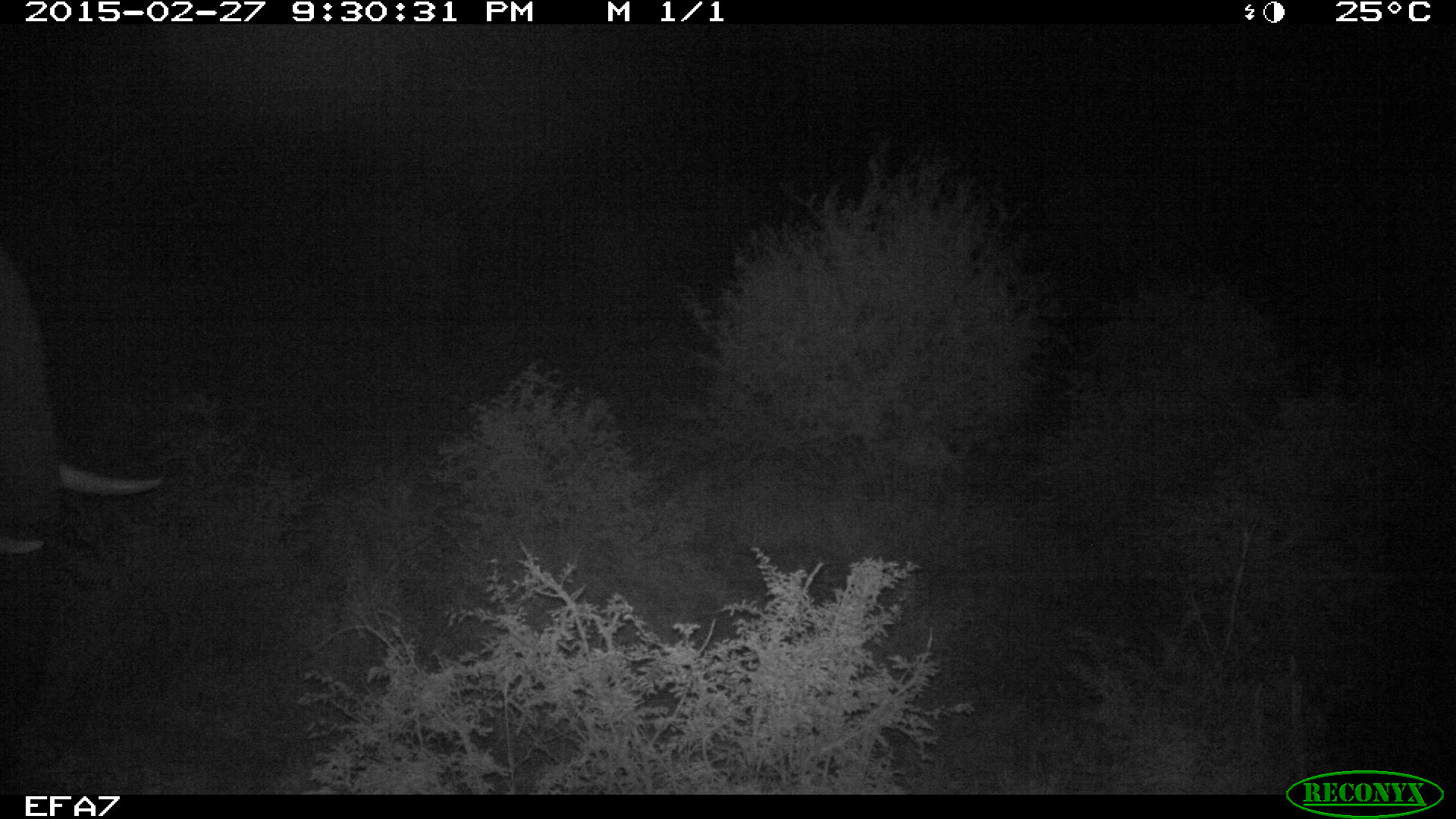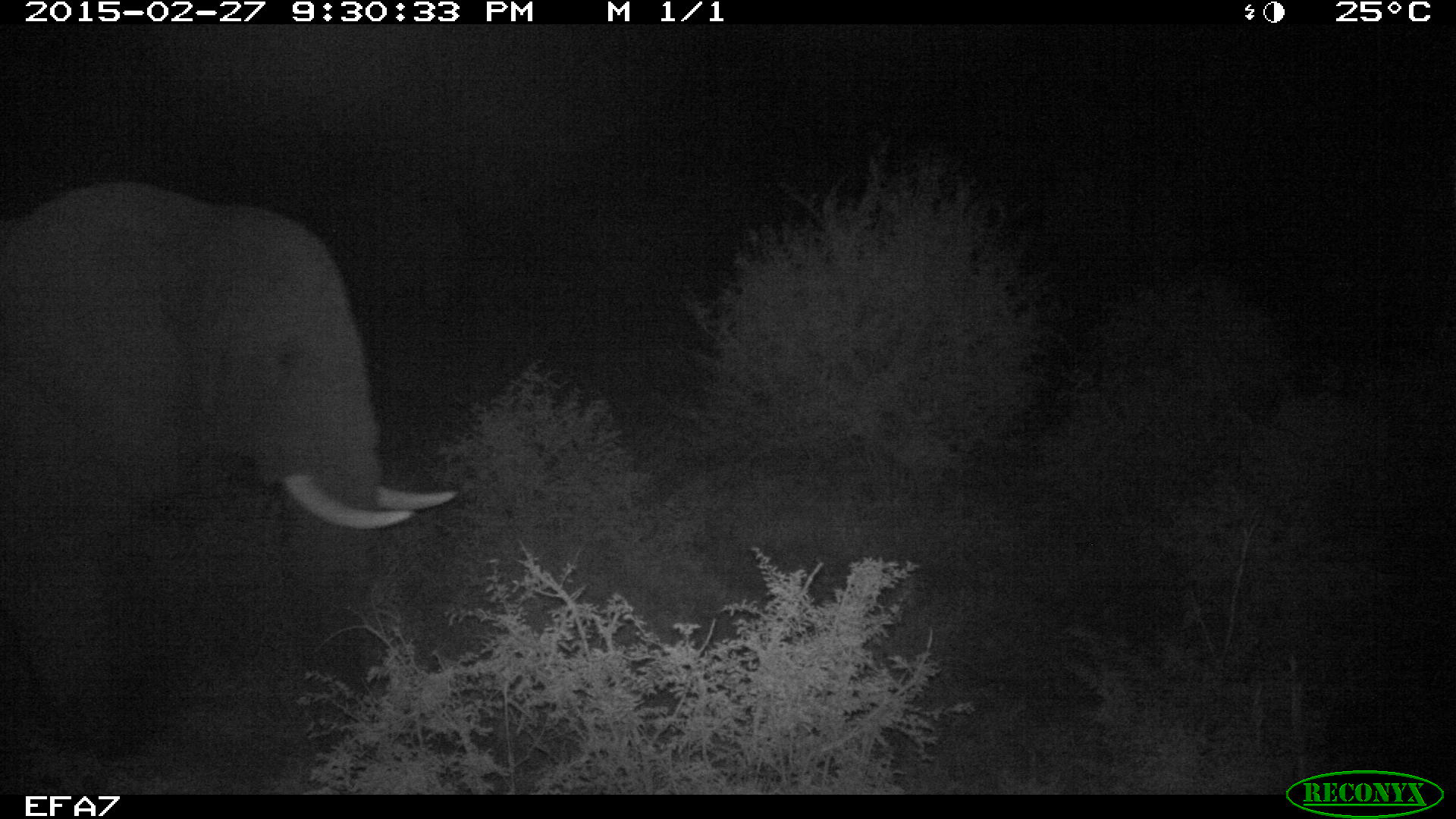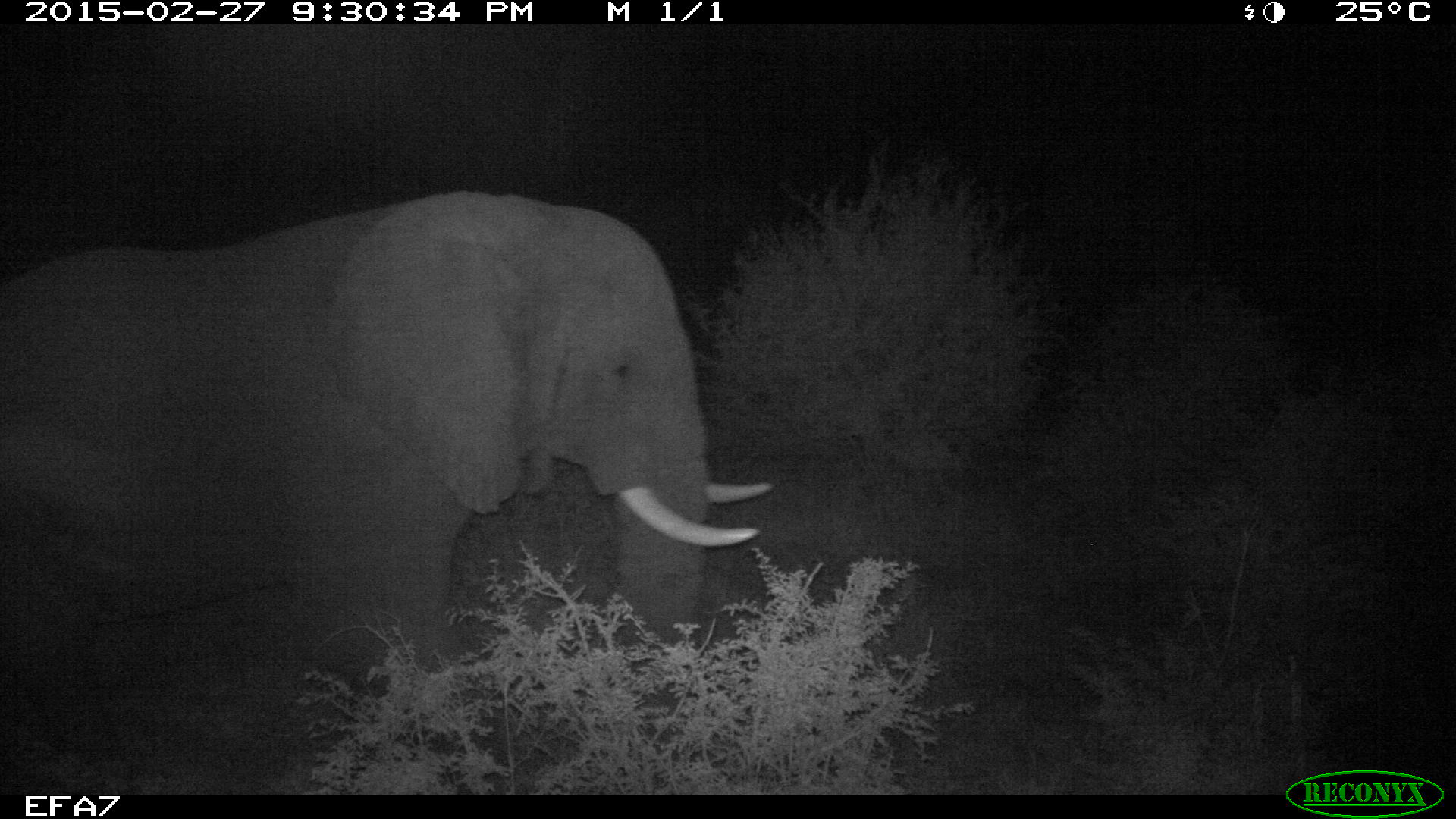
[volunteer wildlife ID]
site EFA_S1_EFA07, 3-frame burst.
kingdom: Animalia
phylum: Chordata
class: Mammalia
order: Proboscidea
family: Elephantidae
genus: Loxodonta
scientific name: Loxodonta africana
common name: african bush elephant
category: elephant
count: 1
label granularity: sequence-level